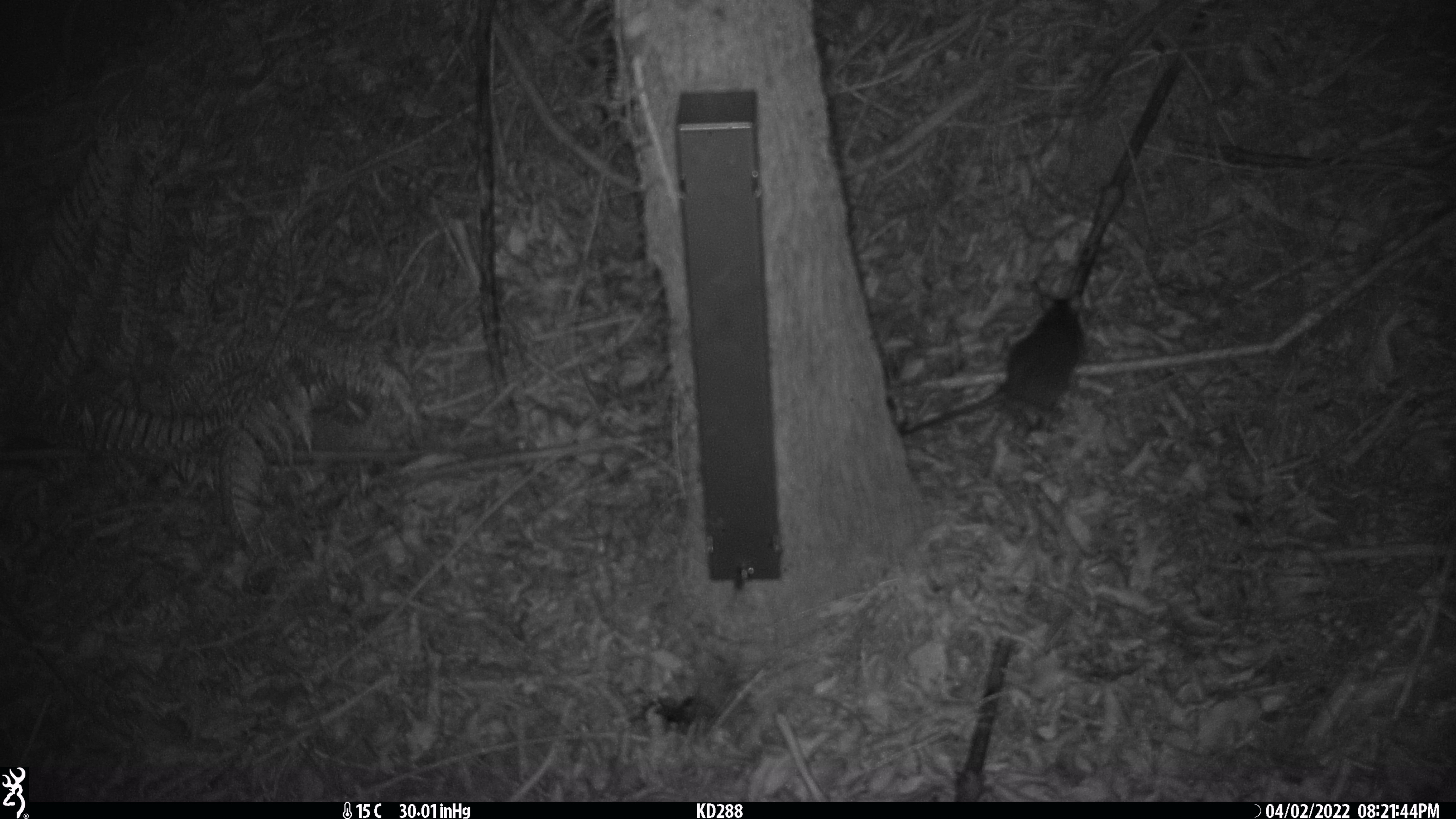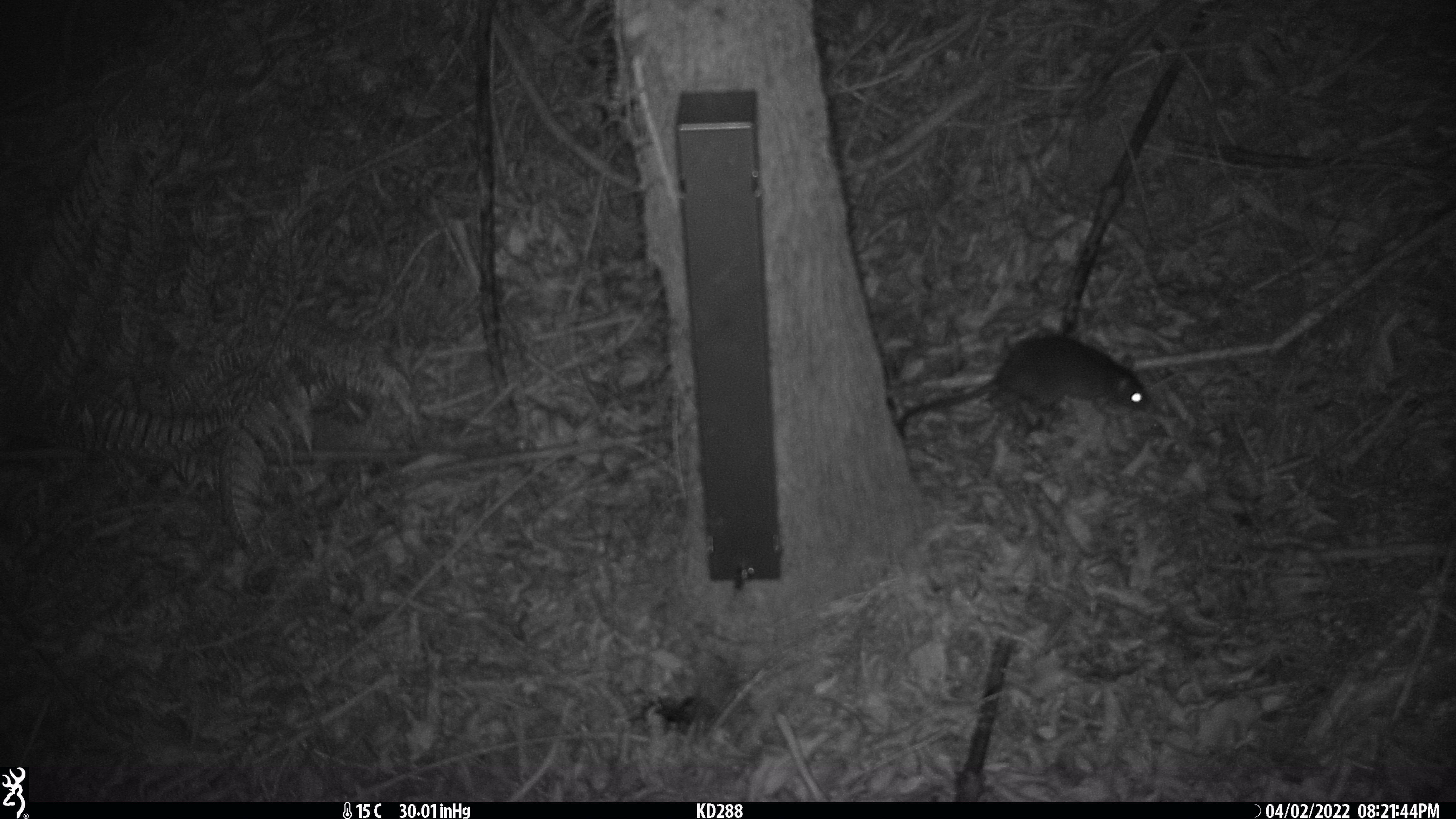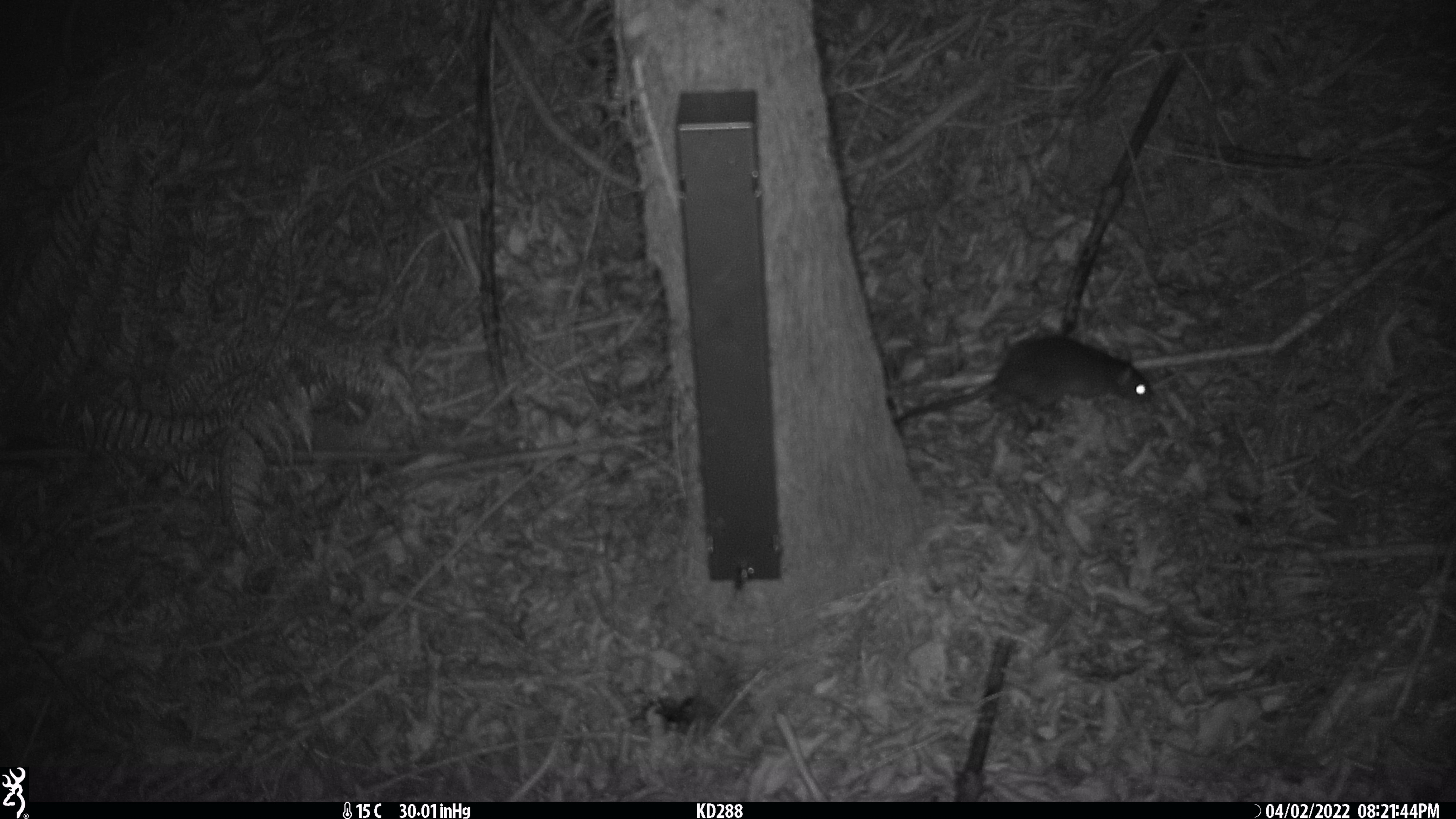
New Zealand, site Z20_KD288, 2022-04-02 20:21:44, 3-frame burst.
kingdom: Animalia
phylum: Chordata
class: Mammalia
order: Rodentia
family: Muridae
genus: Rattus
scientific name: Rattus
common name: rat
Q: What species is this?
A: Rat (Rattus).